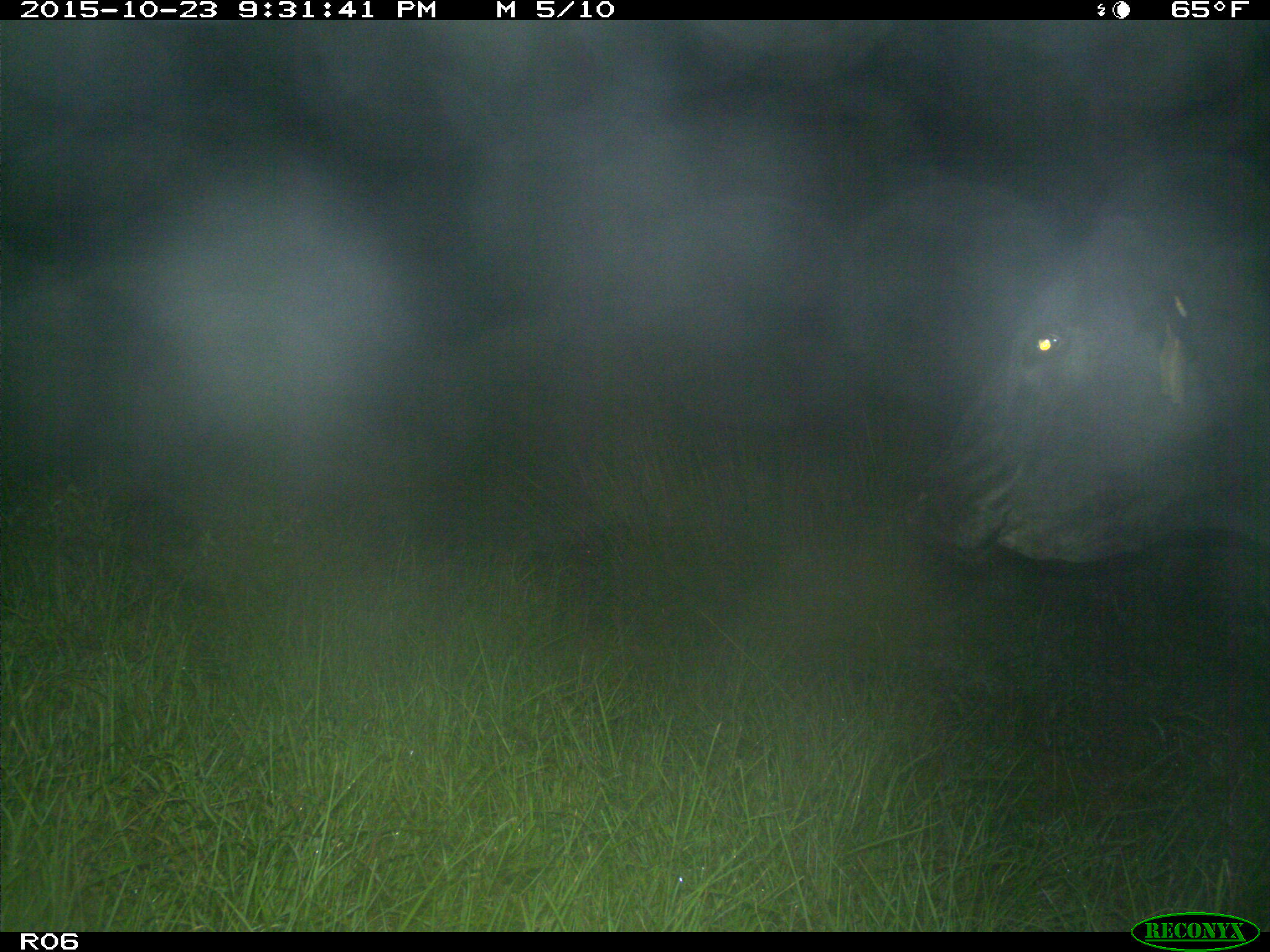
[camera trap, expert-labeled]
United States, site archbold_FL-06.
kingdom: Animalia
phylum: Chordata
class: Mammalia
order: Artiodactyla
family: Bovidae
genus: Bos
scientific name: Bos taurus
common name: domestic cow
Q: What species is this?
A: Bos taurus (domestic cow).